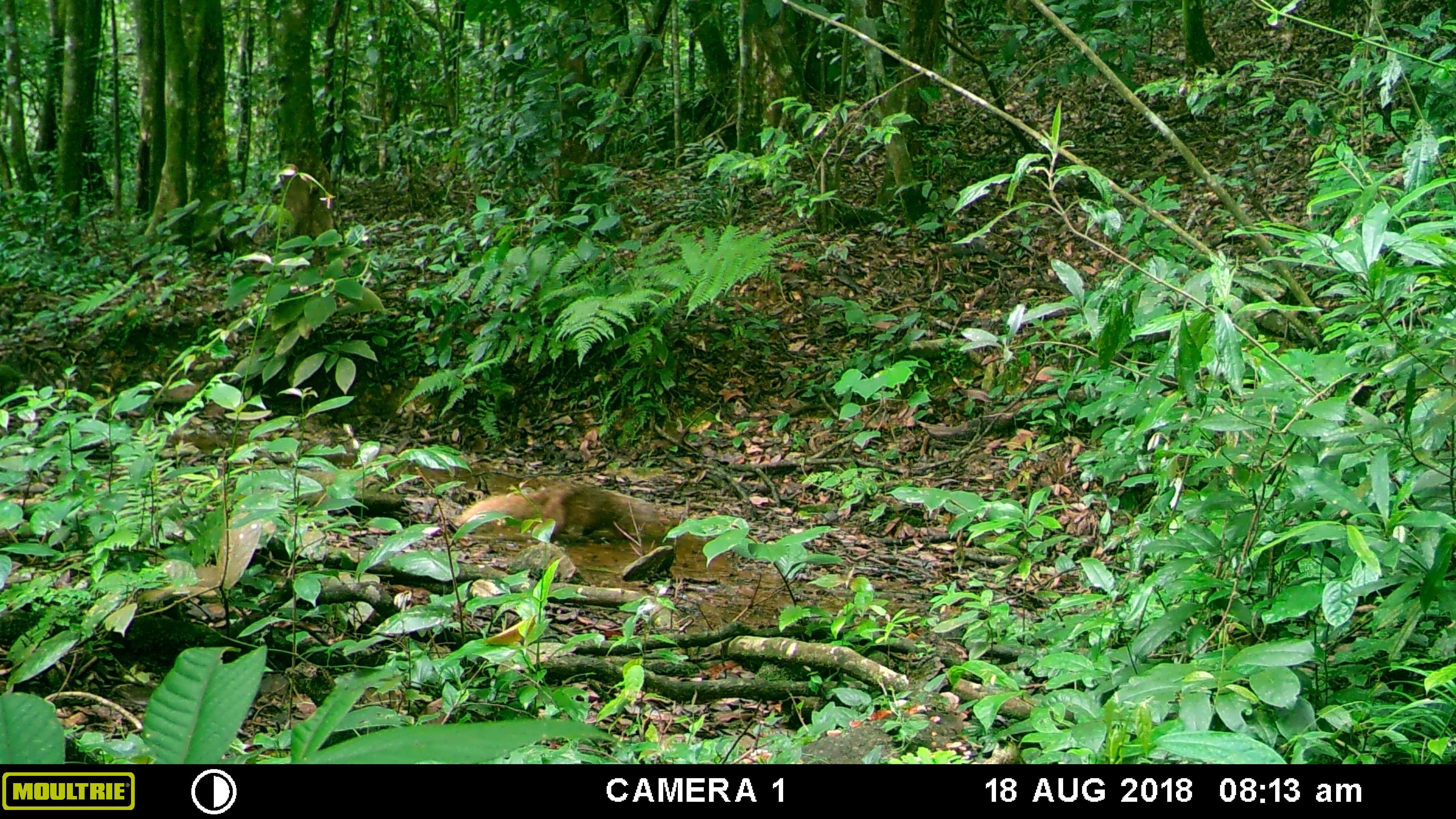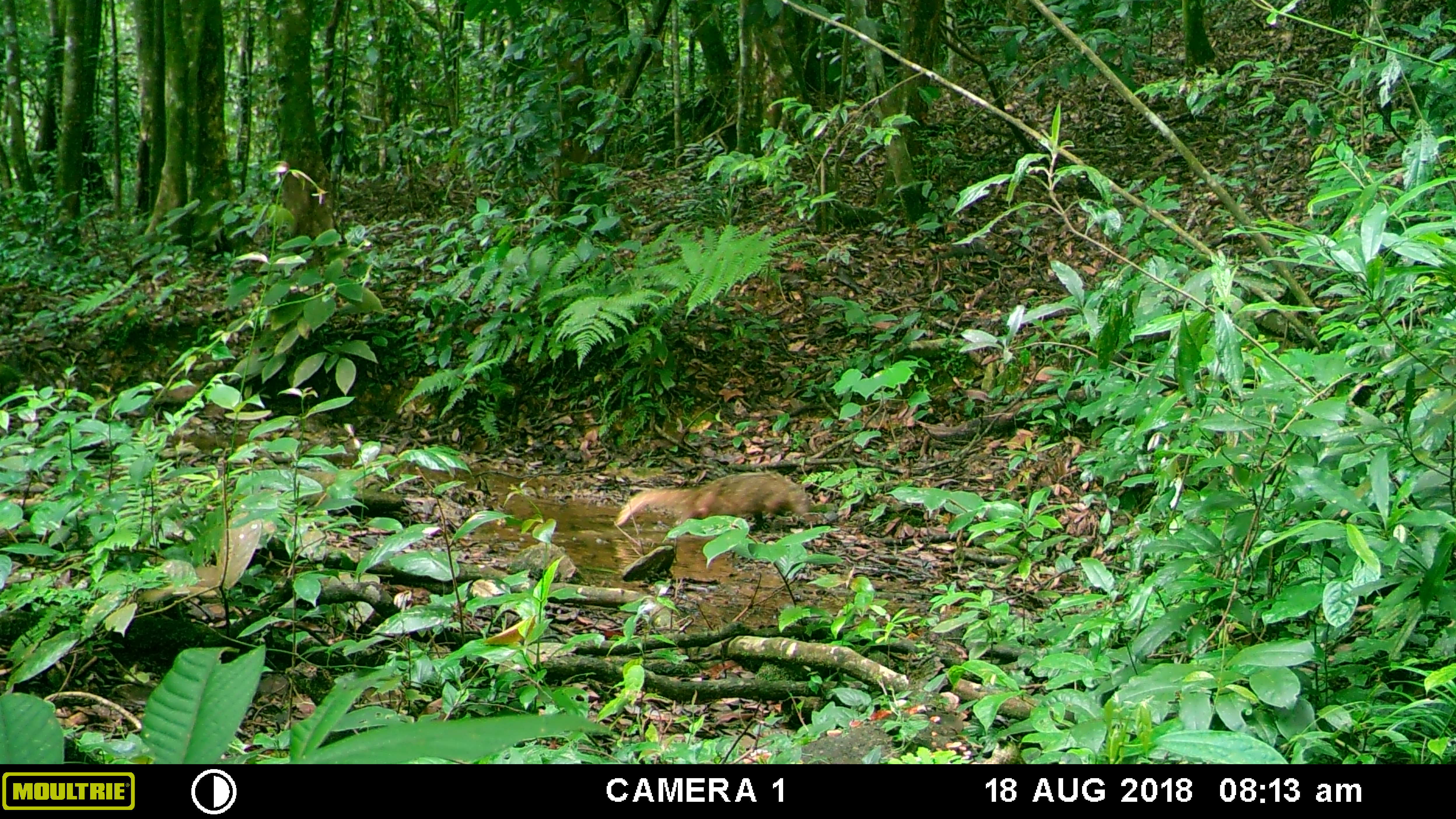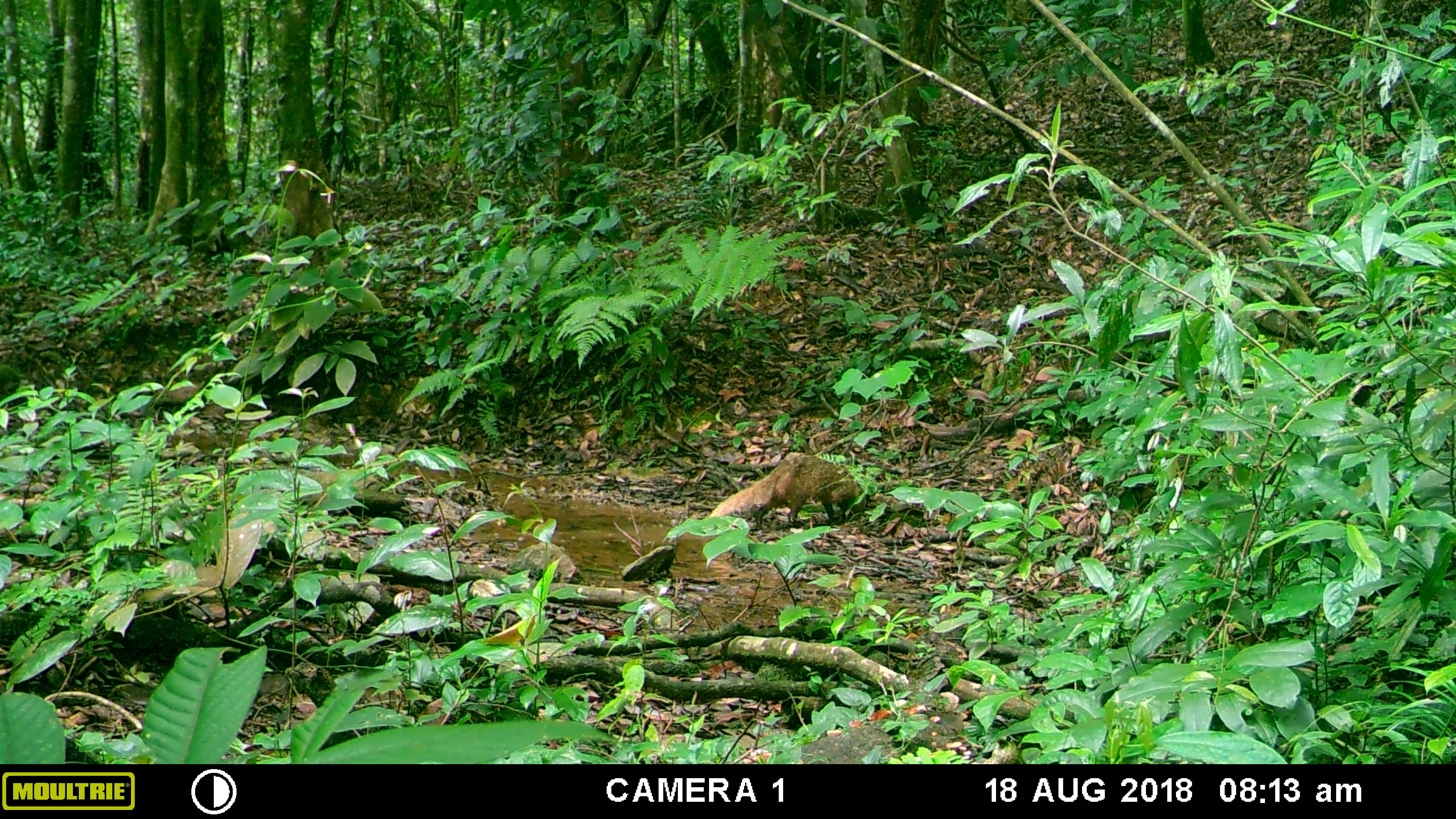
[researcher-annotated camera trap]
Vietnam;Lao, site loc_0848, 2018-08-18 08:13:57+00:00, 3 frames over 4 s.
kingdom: Animalia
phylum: Chordata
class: Mammalia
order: Carnivora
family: Herpestidae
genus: Urva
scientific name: Urva urva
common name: crab-eating mongoose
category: crab eating mongoose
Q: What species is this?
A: Crab eating mongoose (crab-eating mongoose) (Urva urva).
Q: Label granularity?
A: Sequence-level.